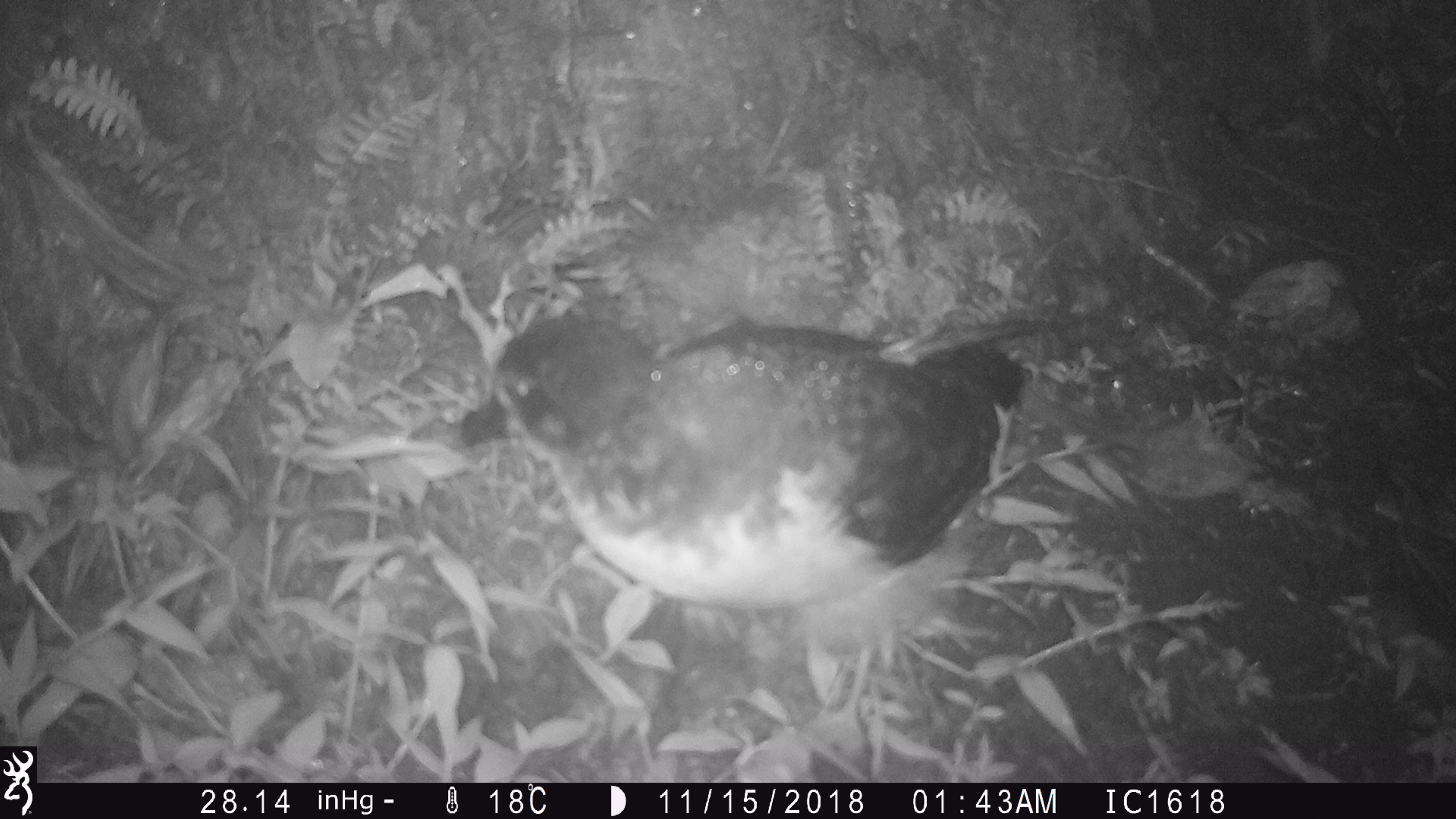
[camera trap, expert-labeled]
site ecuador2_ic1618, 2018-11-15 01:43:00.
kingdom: Animalia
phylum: Chordata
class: Aves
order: Procellariiformes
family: Procellariidae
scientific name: Procellariidae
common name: petrel chick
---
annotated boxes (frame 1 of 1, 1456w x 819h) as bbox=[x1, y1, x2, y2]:
petrel chick: bbox=[437, 276, 1033, 670]